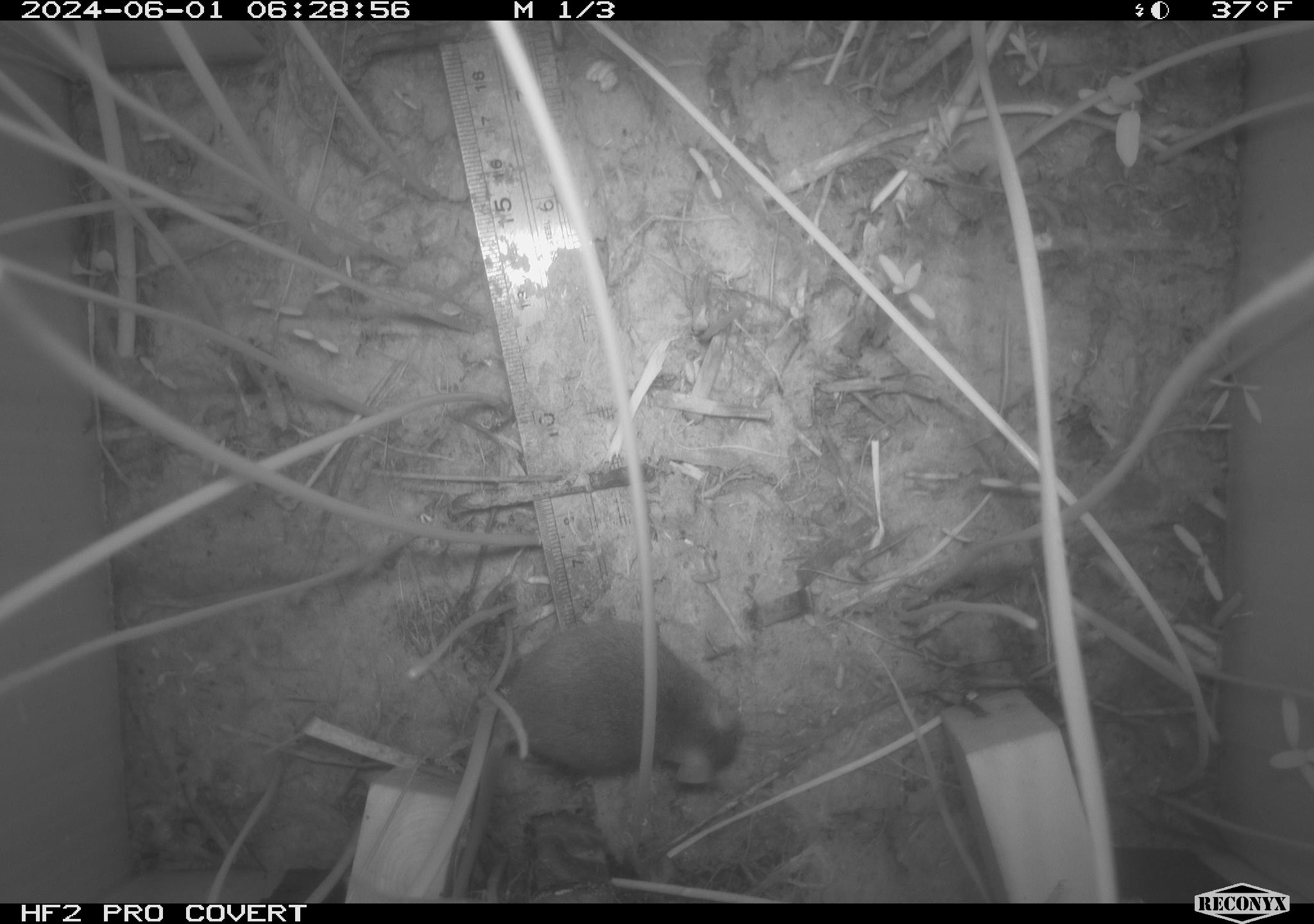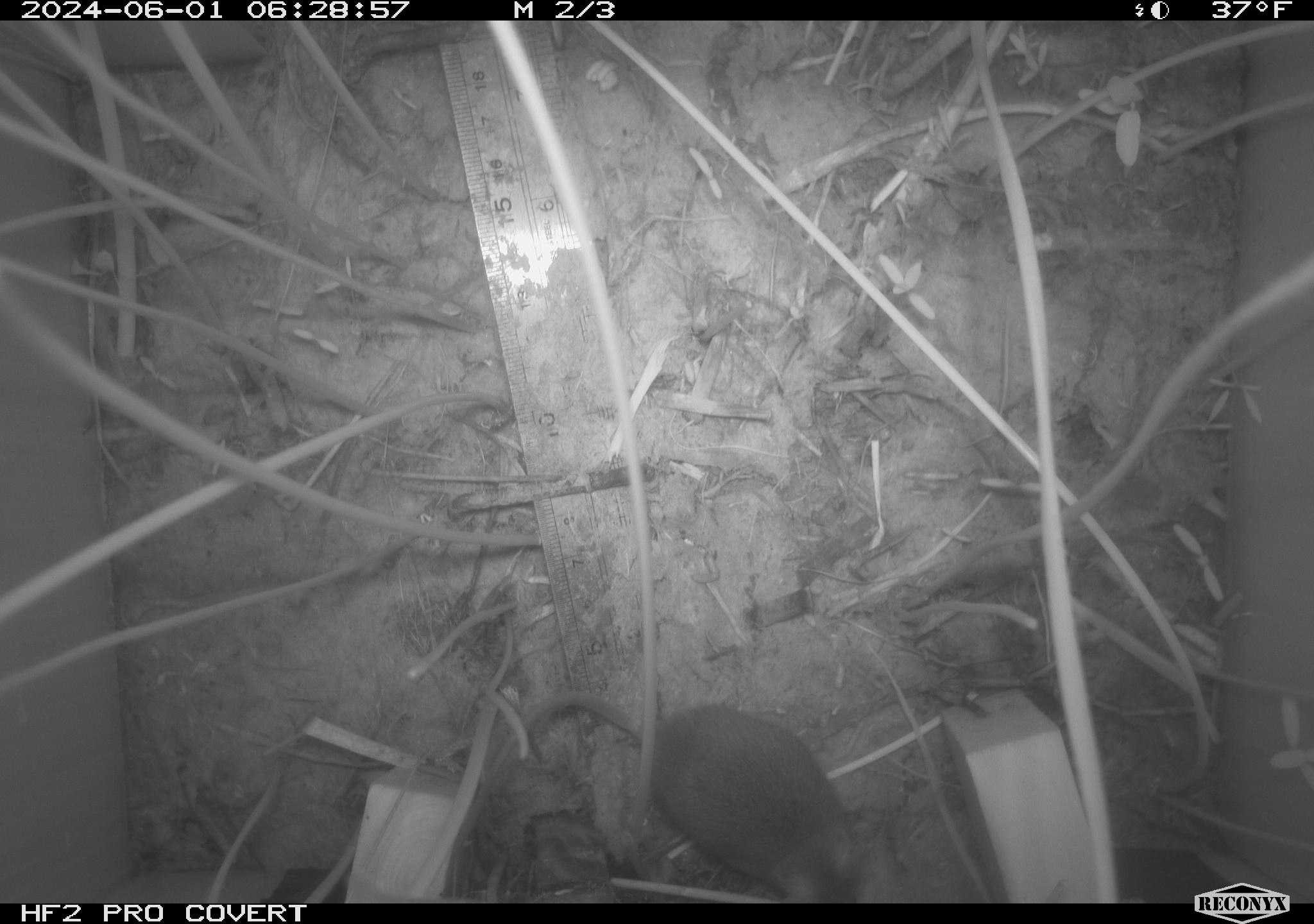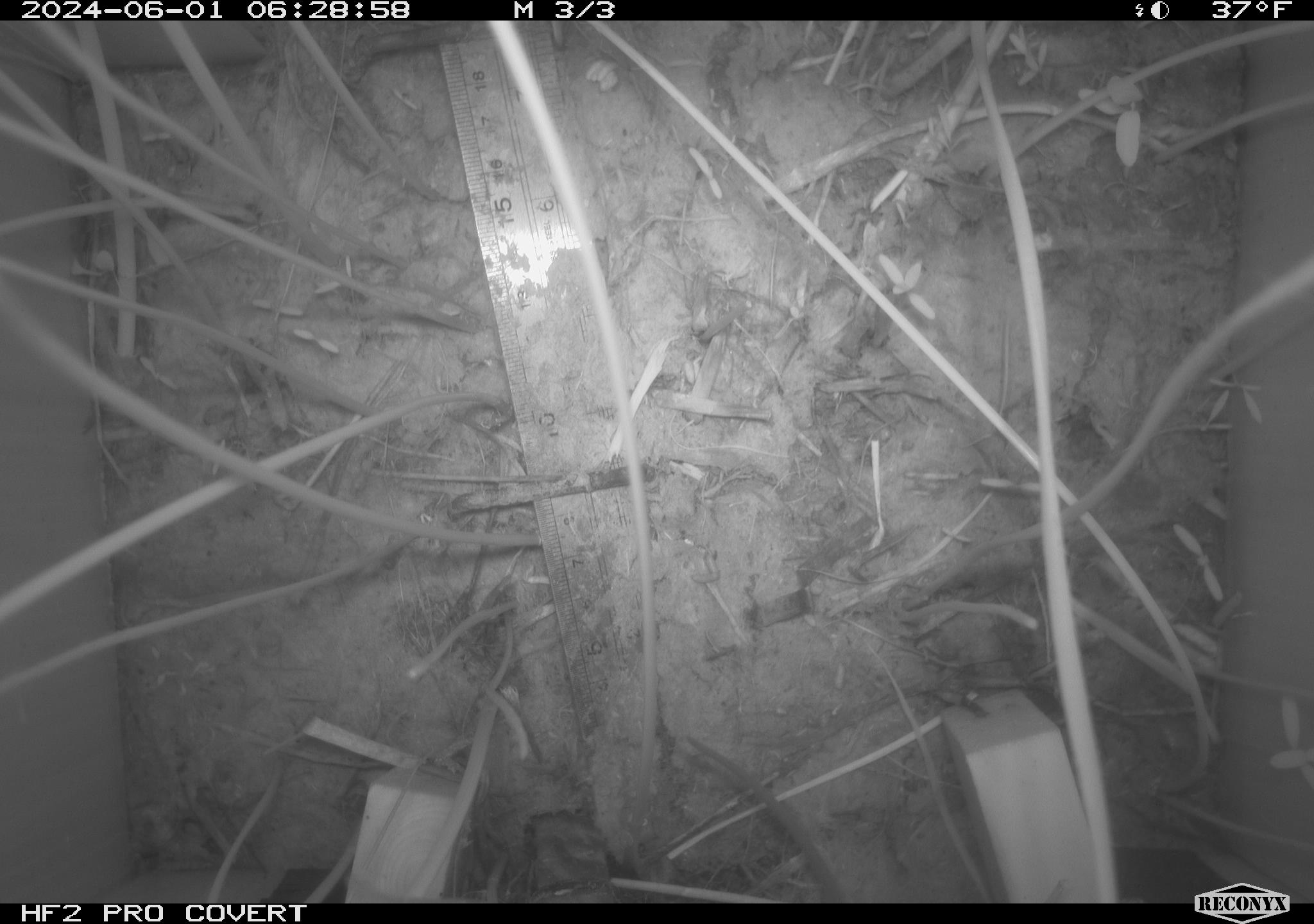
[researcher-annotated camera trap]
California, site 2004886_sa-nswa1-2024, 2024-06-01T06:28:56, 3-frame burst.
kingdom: Animalia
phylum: Chordata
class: Mammalia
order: Rodentia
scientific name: Rodentia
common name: rodent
Rodent (Rodentia).